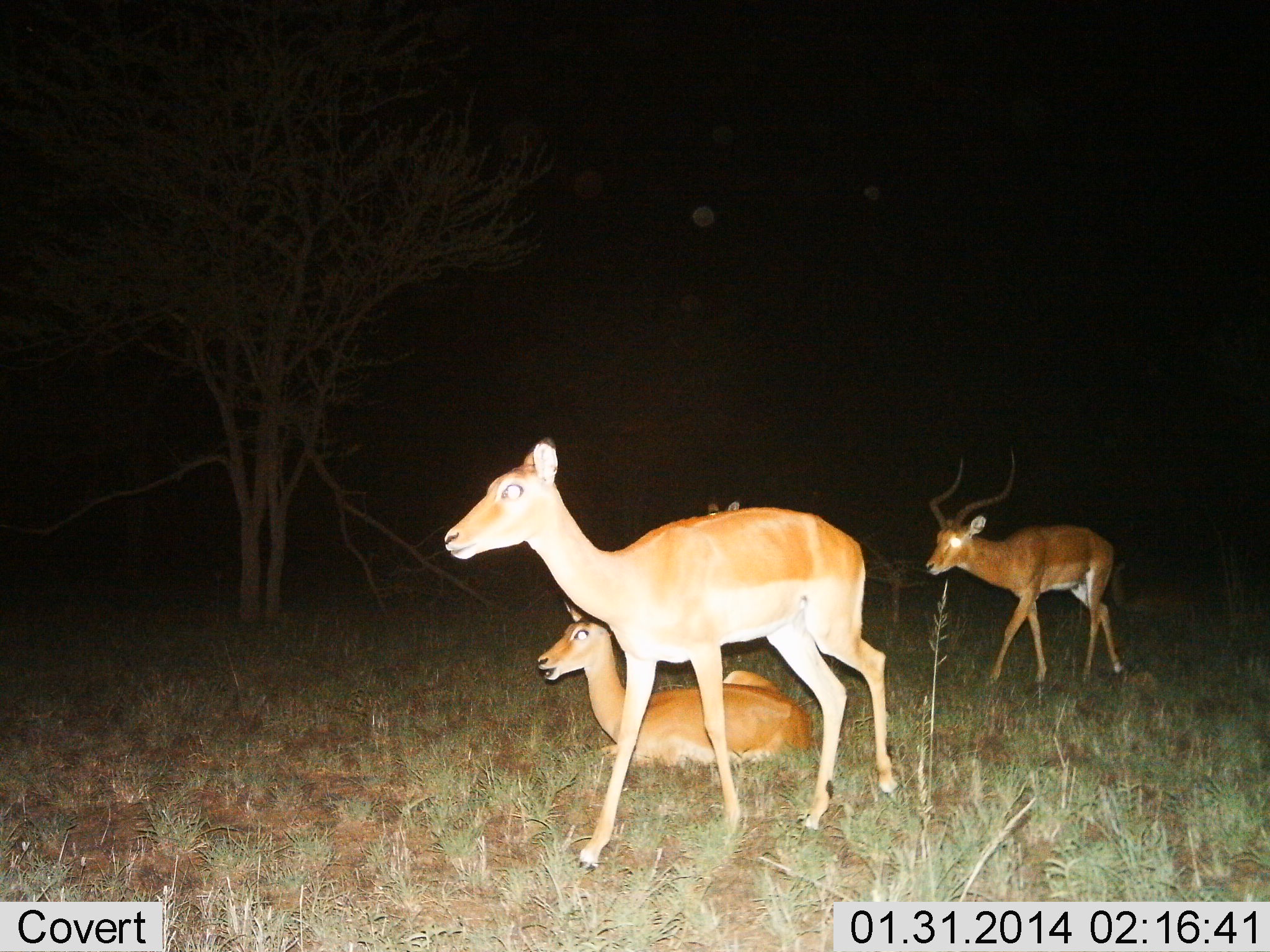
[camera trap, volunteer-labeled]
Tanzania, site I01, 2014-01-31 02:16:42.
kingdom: Animalia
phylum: Chordata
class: Mammalia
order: Artiodactyla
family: Bovidae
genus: Aepyceros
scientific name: Aepyceros melampus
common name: impala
Impala (Aepyceros melampus), count 3. Behavior (volunteer vote fractions): standing 50%, resting 80%, moving 60%, interacting 0%. Young present (vote fraction): 10%. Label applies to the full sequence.